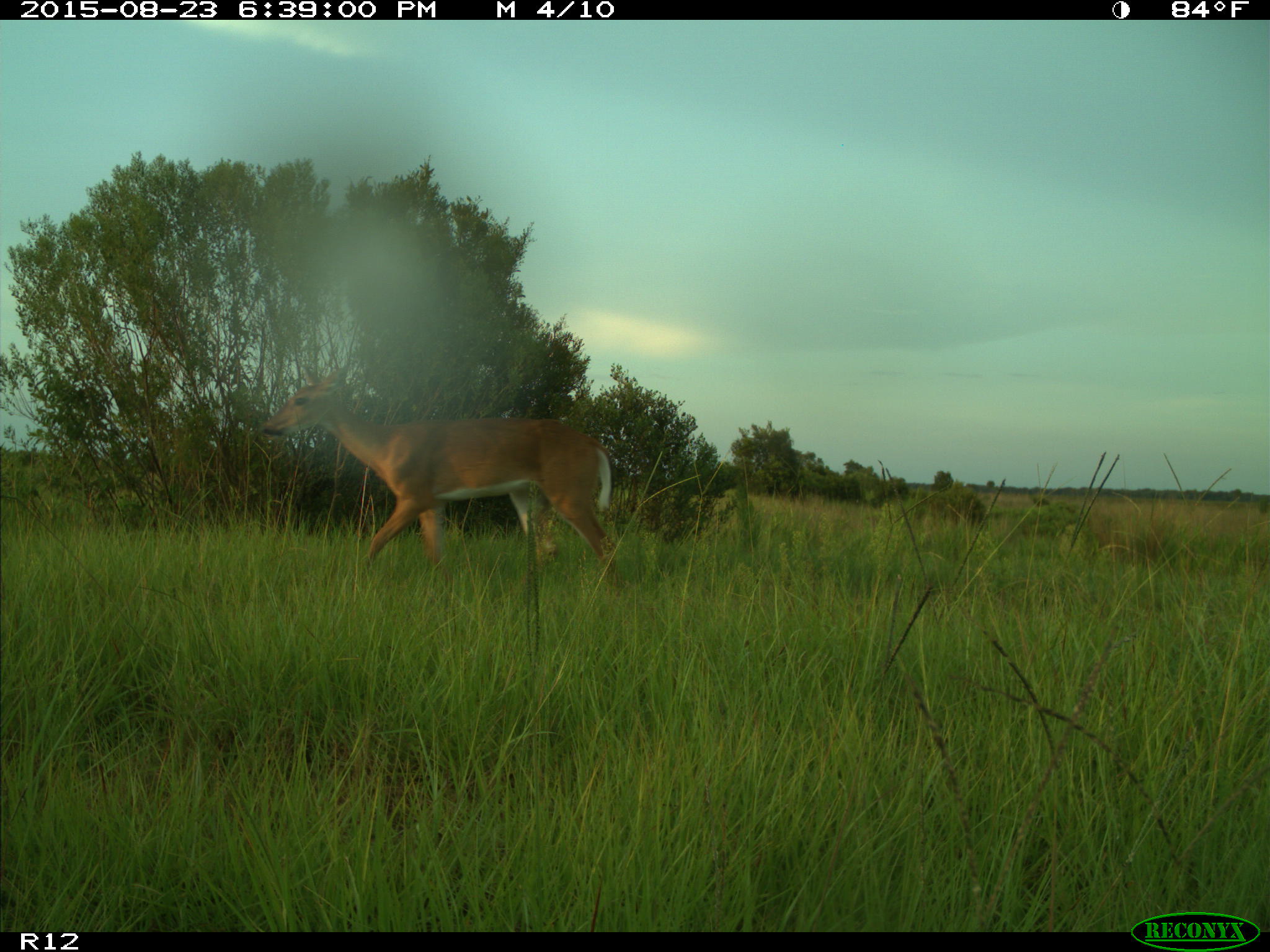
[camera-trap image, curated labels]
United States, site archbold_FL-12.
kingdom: Animalia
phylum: Chordata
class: Mammalia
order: Artiodactyla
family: Cervidae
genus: Odocoileus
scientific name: Odocoileus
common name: deer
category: unidentified deer